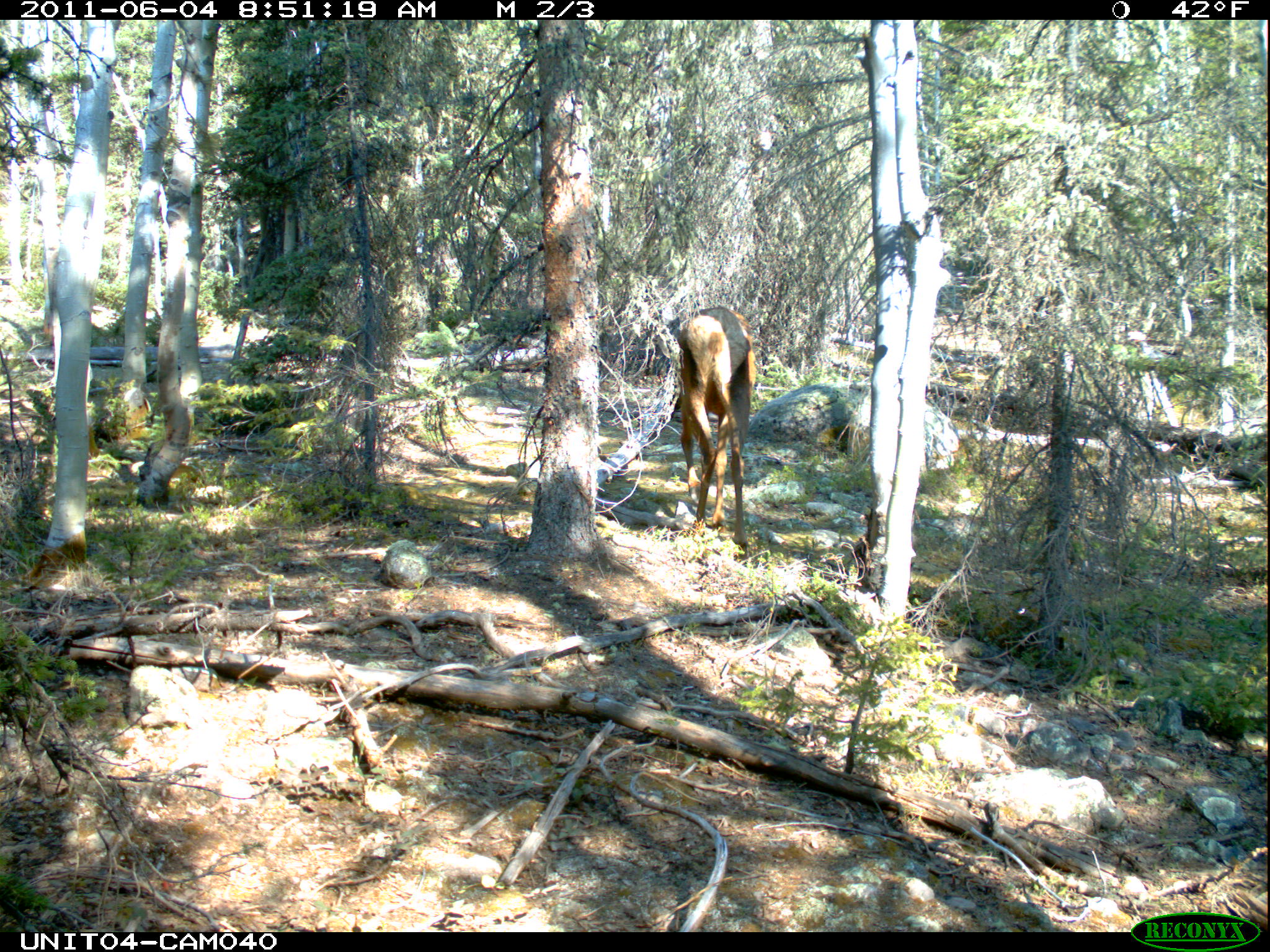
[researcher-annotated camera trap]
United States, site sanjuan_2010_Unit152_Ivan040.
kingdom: Animalia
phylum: Chordata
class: Mammalia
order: Artiodactyla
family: Cervidae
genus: Cervus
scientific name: Cervus elaphus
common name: red deer